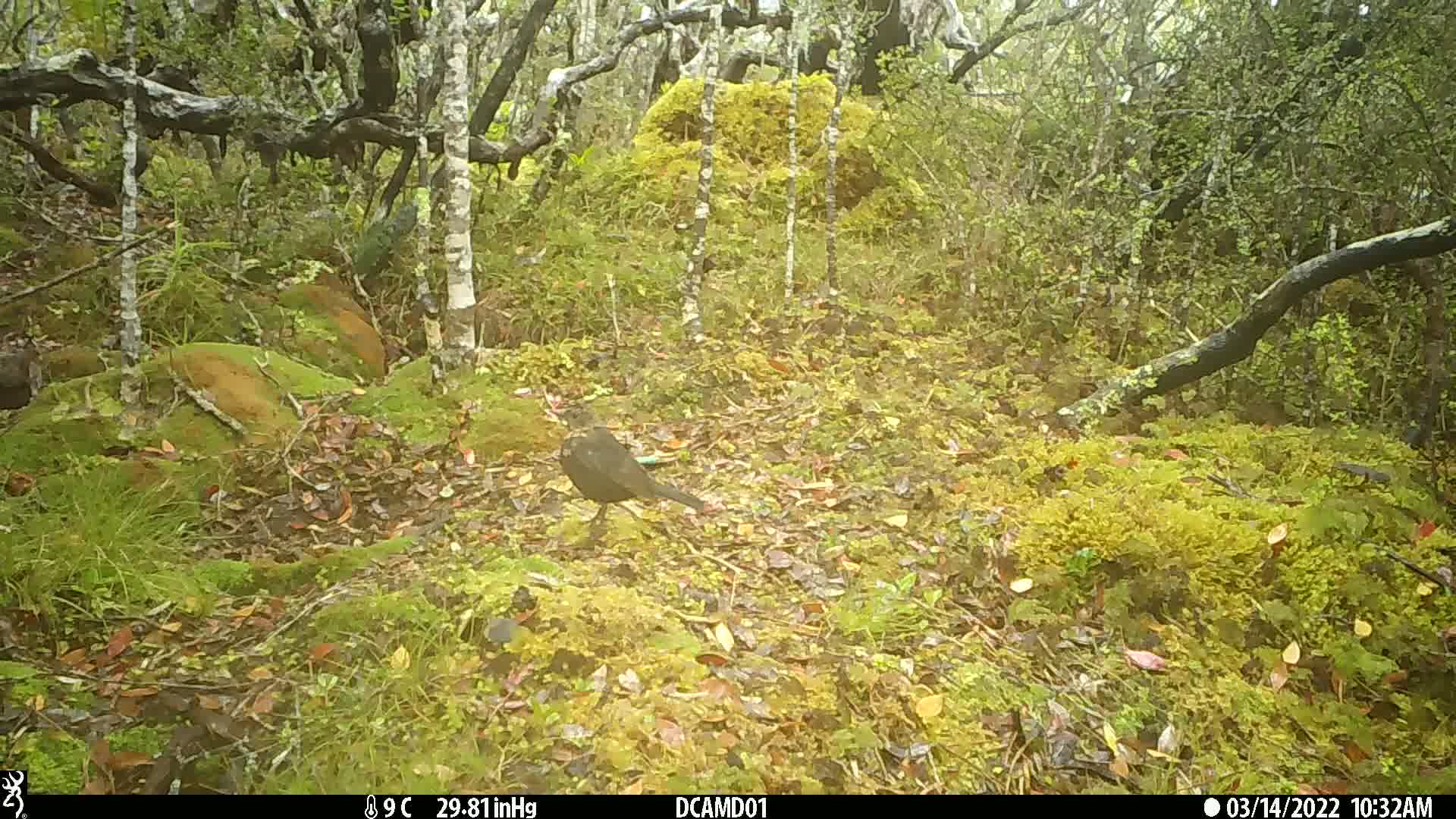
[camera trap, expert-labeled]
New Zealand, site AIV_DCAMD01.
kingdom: Animalia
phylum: Chordata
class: Aves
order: Passeriformes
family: Turdidae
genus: Turdus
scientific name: Turdus merula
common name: eurasian blackbird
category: blackbird